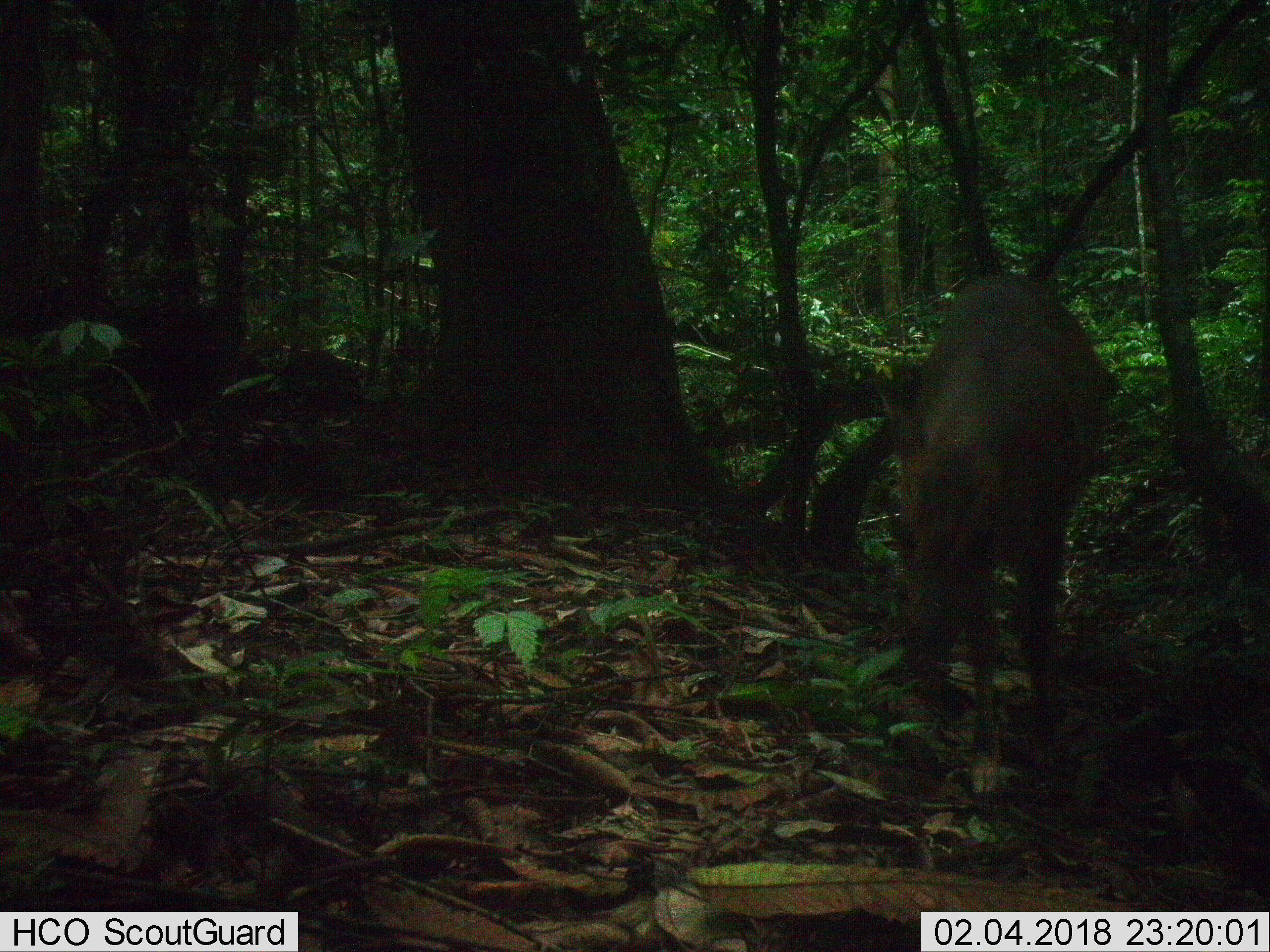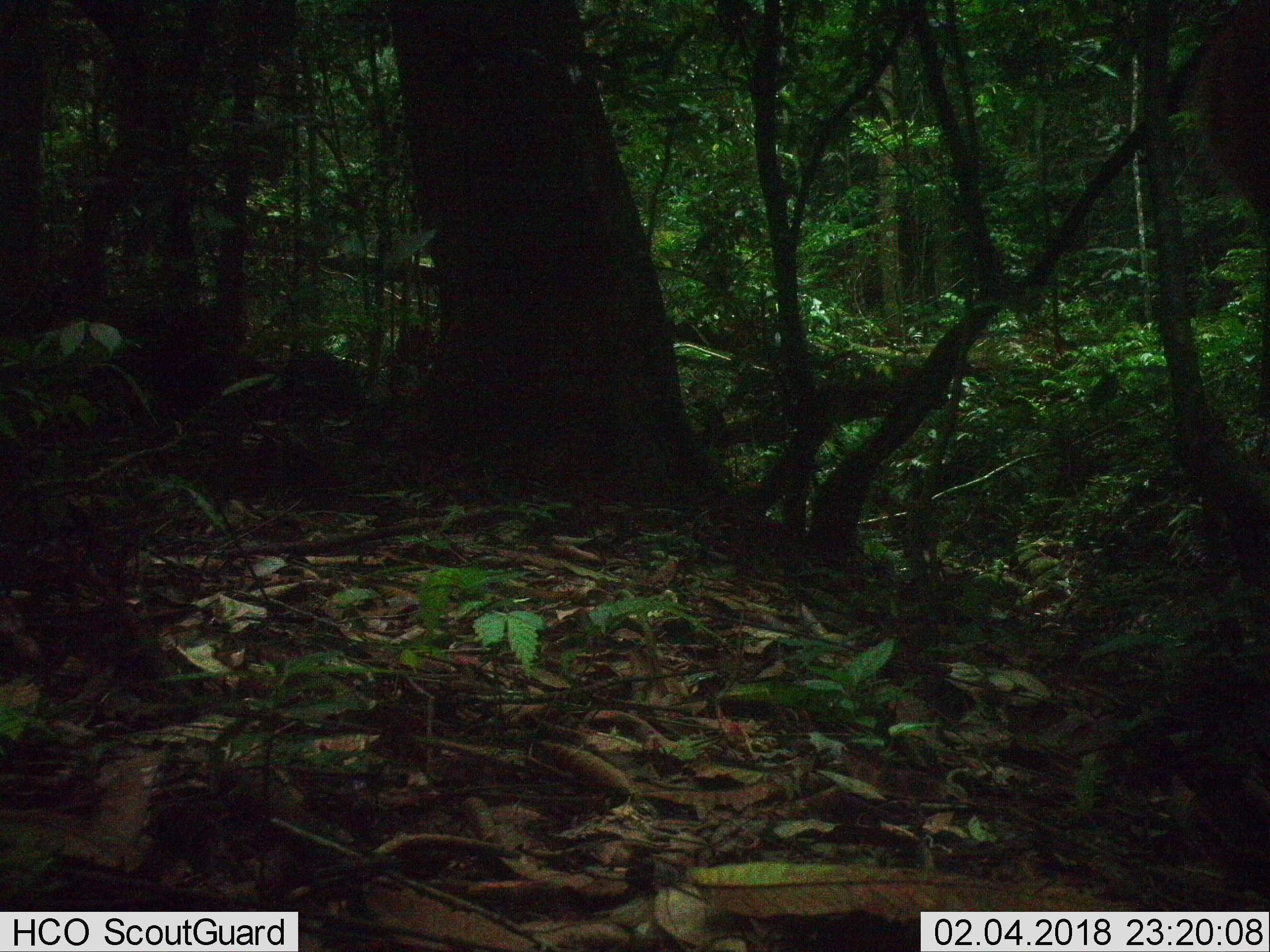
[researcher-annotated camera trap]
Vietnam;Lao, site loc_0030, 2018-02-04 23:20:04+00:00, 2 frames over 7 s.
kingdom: Animalia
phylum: Chordata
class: Mammalia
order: Artiodactyla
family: Cervidae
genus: Muntiacus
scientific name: Muntiacus vuquangensis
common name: large-antlered muntjac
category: large antlered muntjac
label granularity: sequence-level